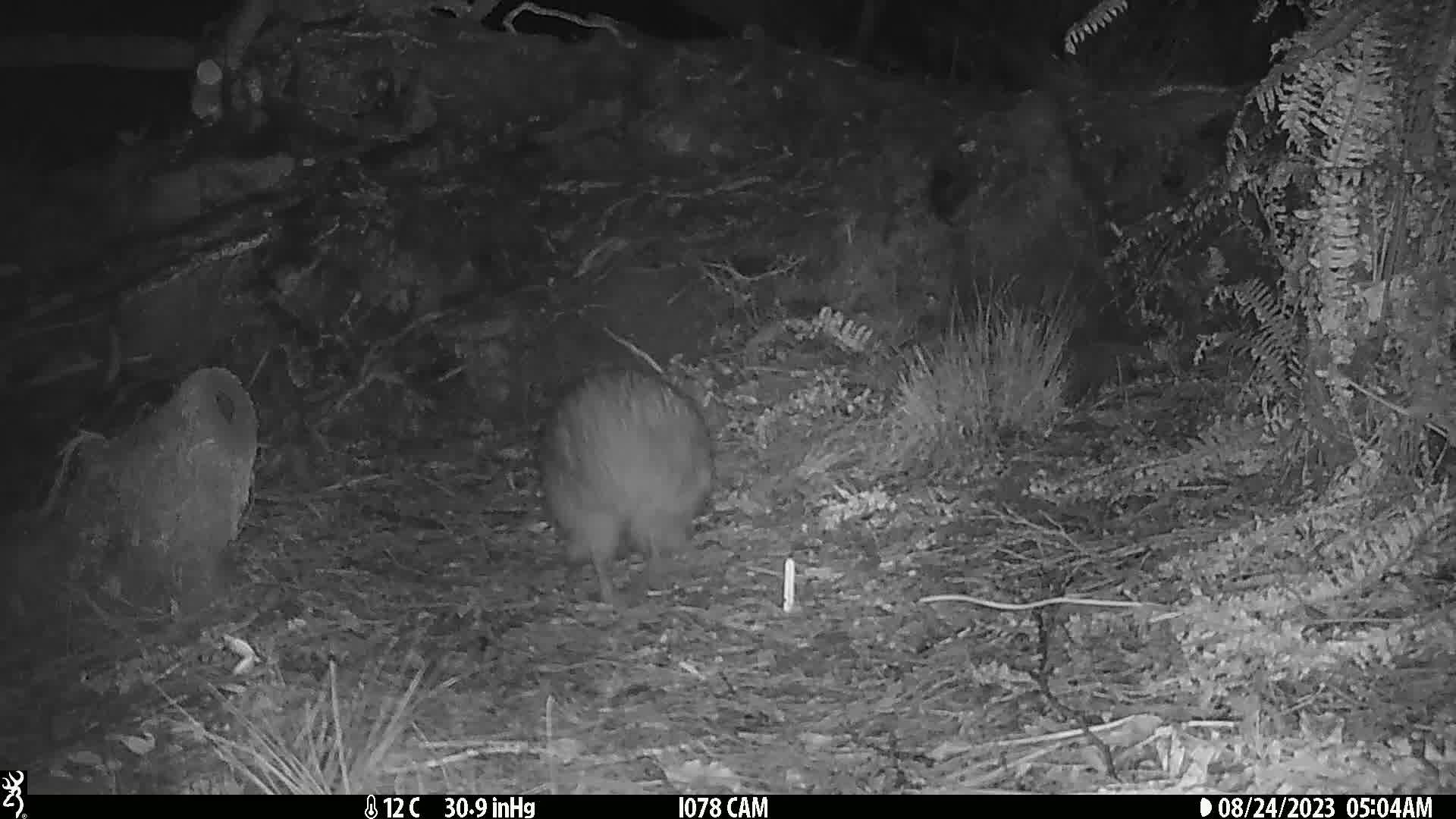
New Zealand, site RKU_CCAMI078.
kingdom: Animalia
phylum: Chordata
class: Aves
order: Apterygiformes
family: Apterygidae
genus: Apteryx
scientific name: Apteryx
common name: kiwi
Kiwi (Apteryx).